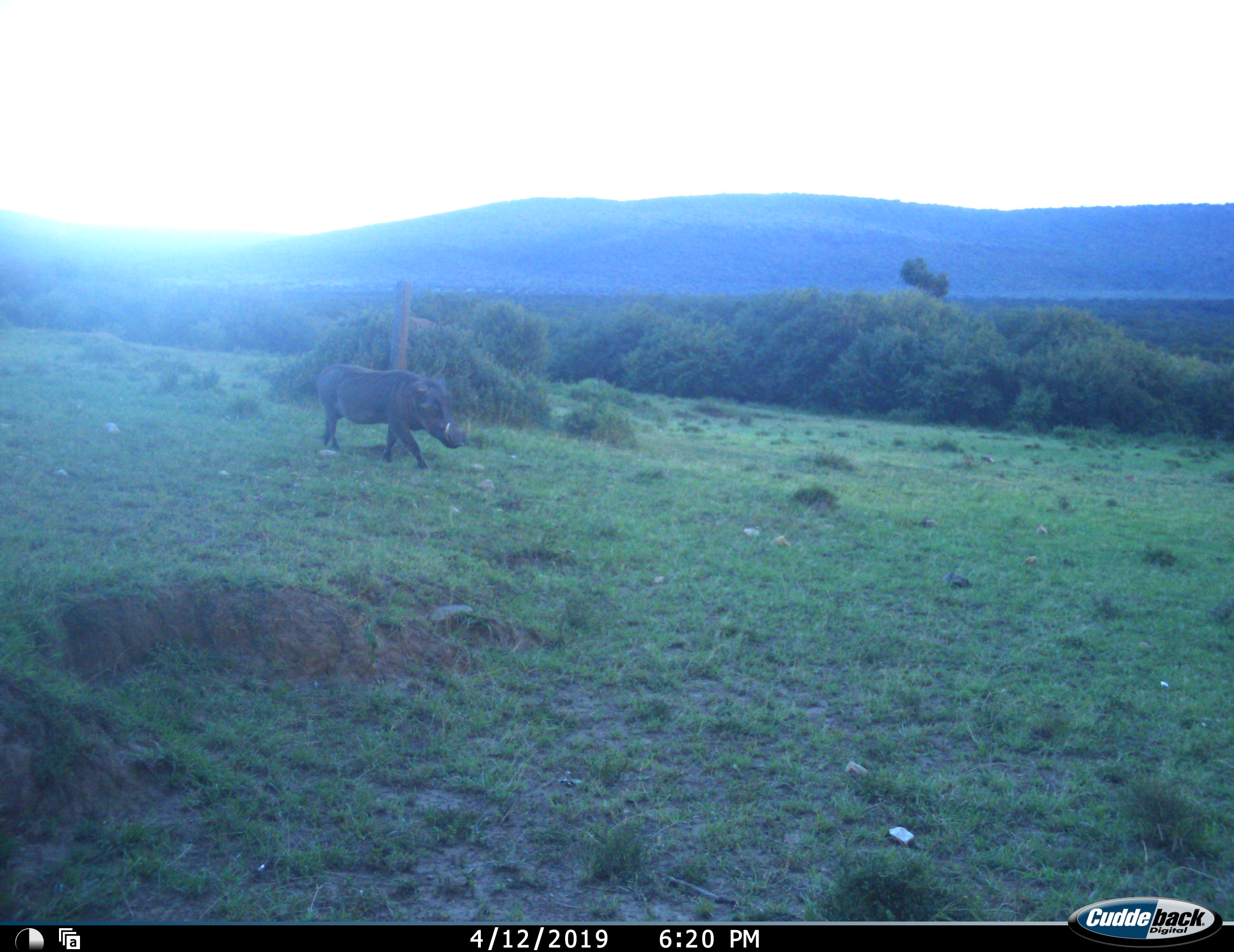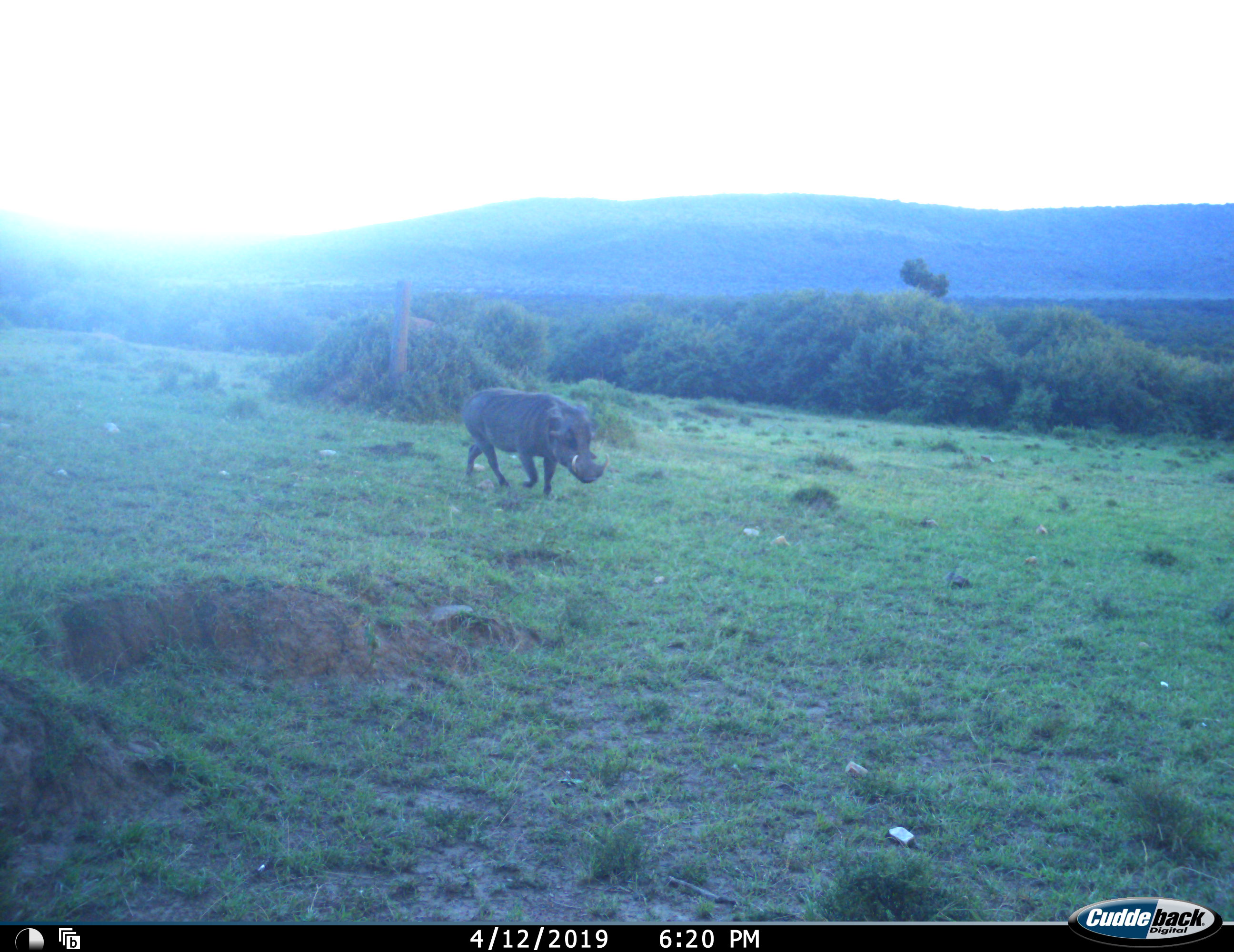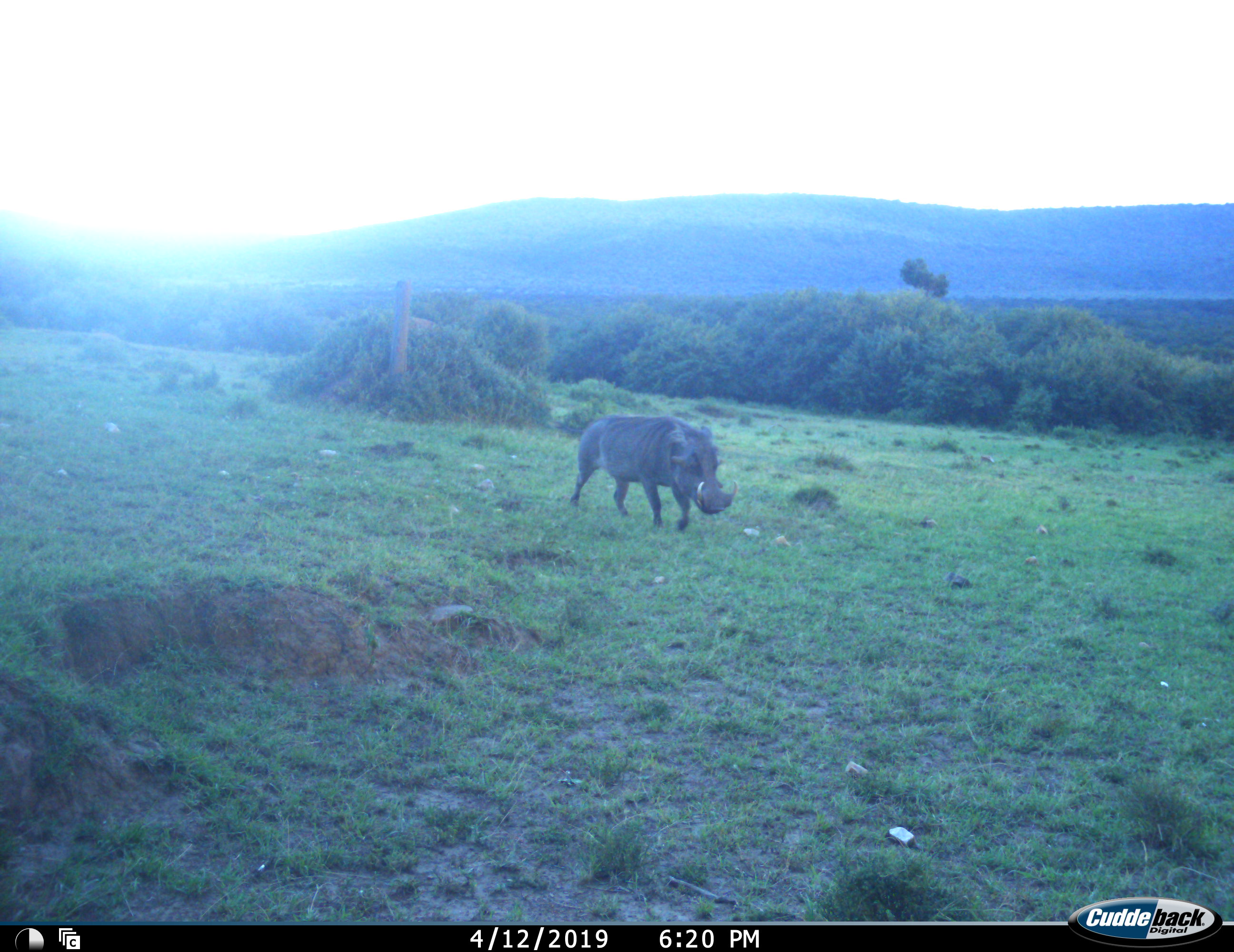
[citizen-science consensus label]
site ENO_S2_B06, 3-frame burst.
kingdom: Animalia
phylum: Chordata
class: Mammalia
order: Artiodactyla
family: Suidae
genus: Phacochoerus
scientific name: Phacochoerus africanus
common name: warthog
Warthog (Phacochoerus africanus), count 1. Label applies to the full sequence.